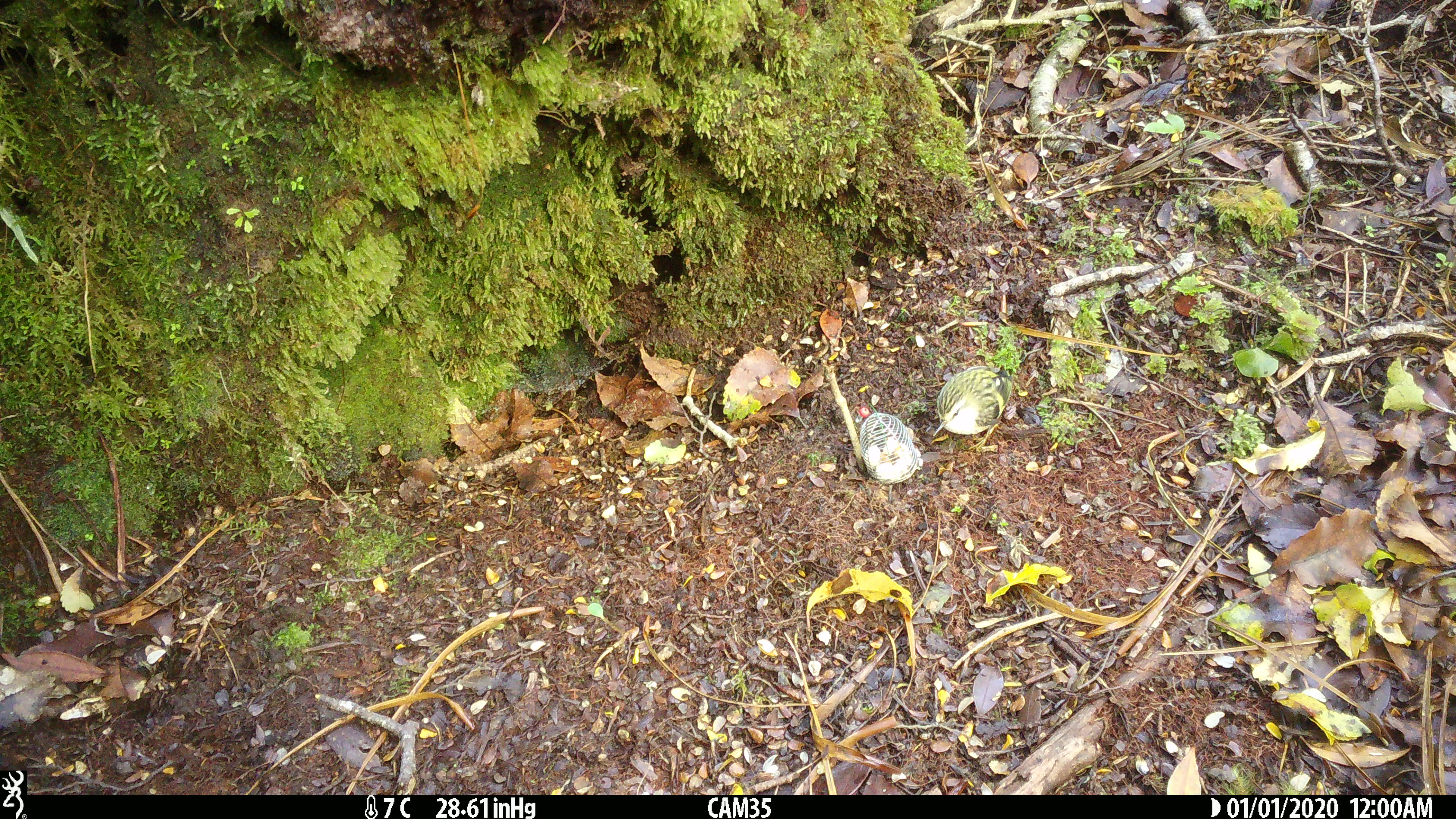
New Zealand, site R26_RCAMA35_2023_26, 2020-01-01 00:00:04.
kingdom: Animalia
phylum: Chordata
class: Aves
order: Passeriformes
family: Acanthisittidae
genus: Acanthisitta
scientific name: Acanthisitta chloris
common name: rifleman